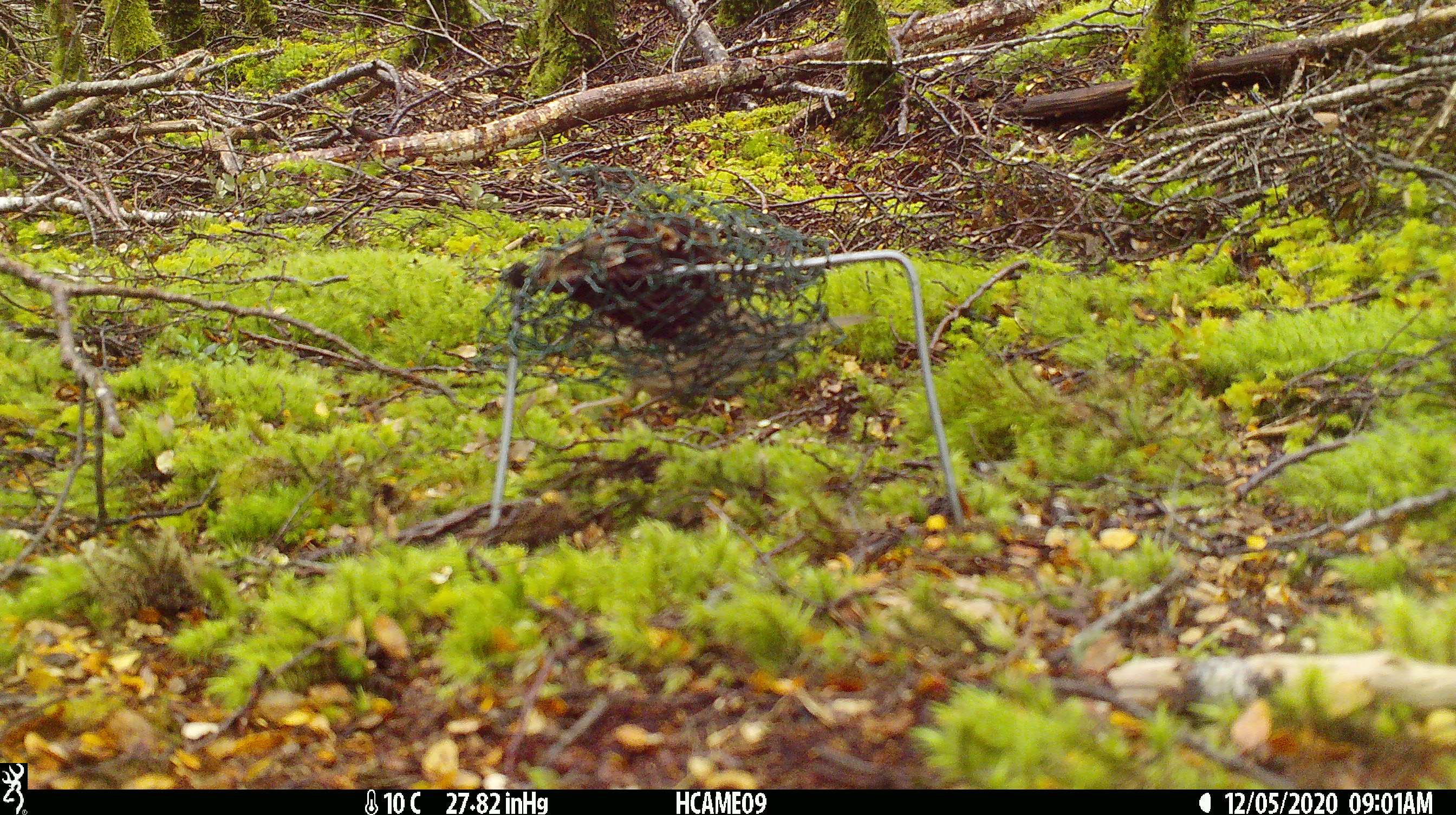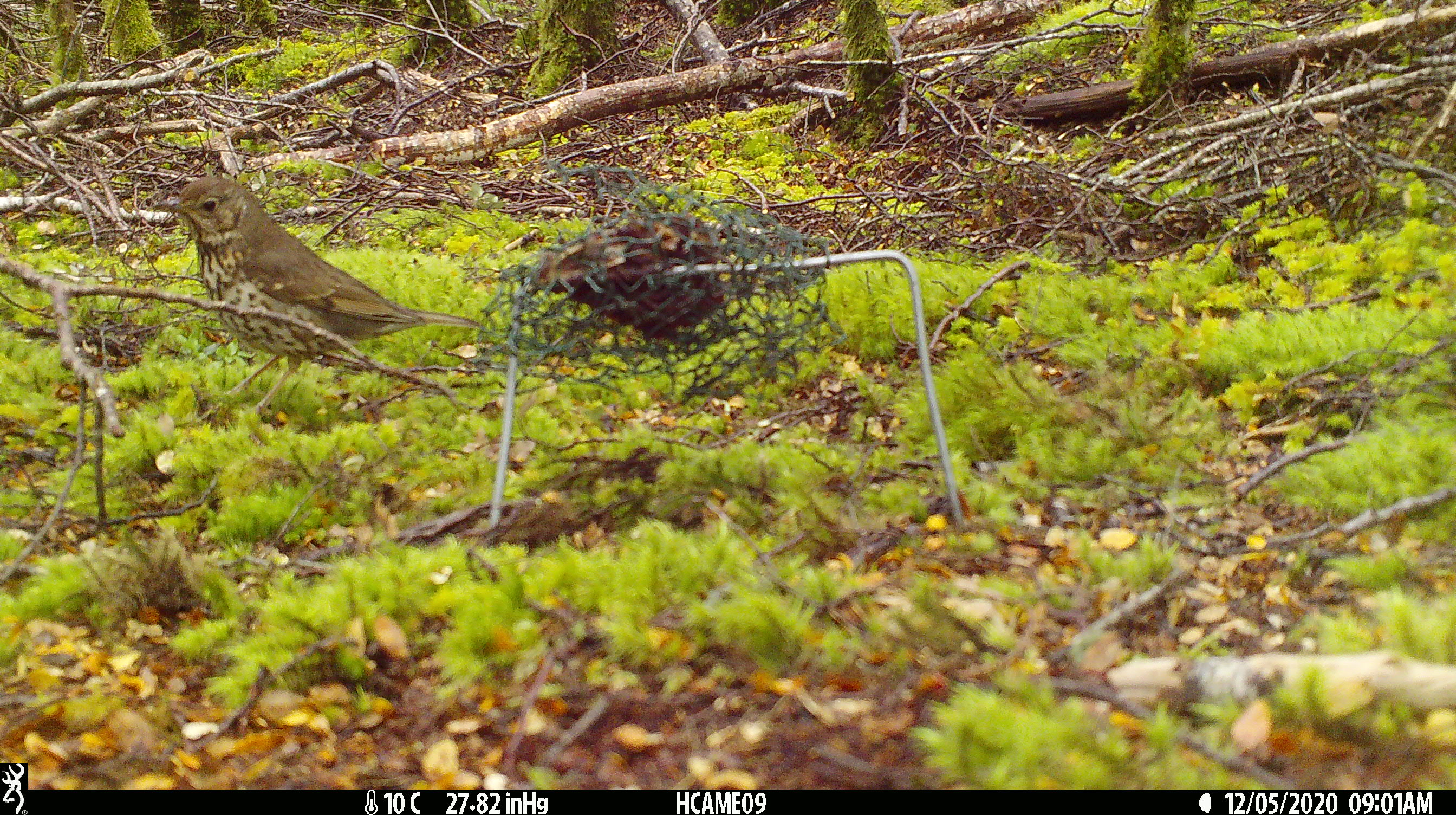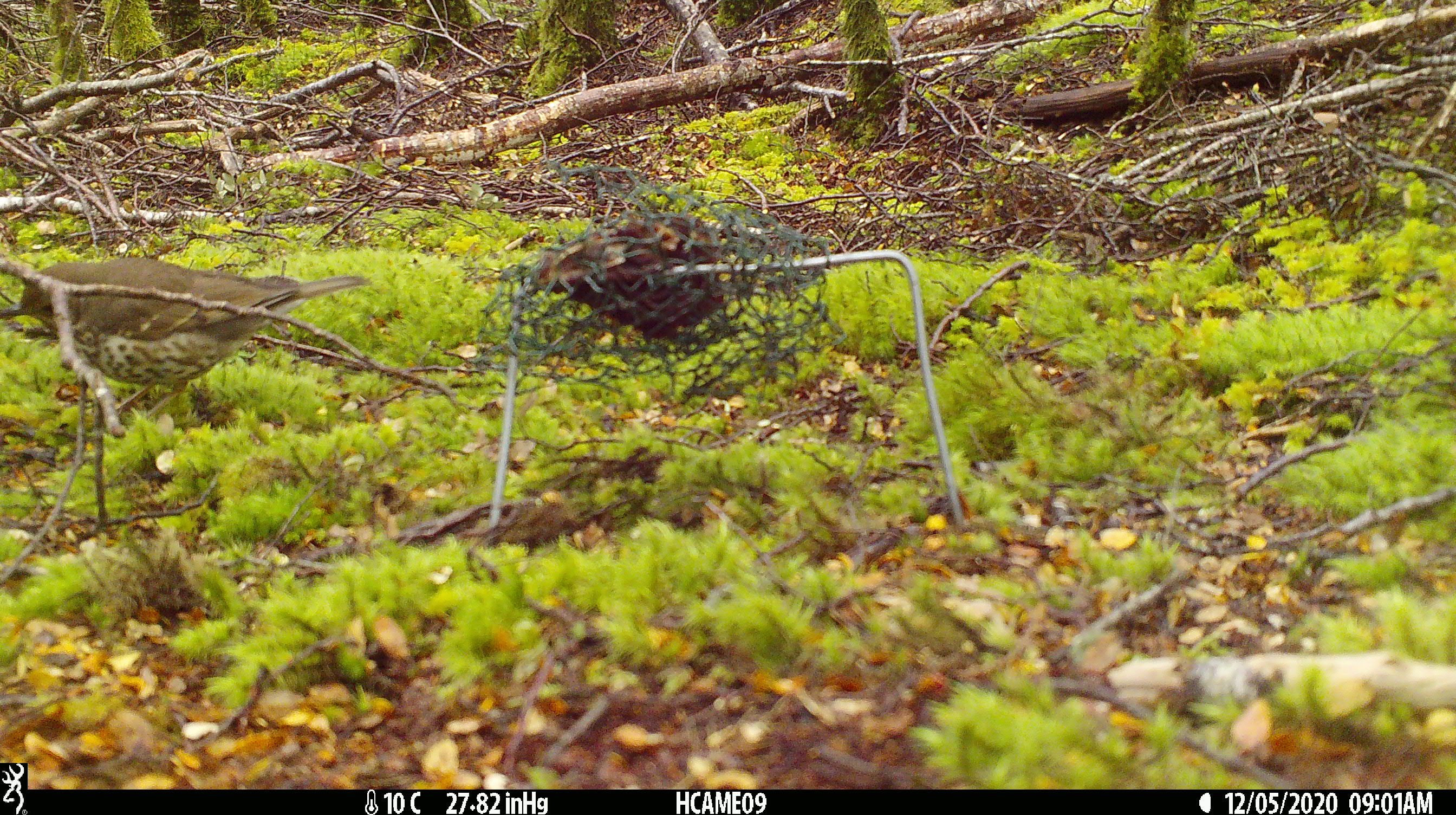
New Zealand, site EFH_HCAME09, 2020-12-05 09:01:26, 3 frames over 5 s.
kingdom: Animalia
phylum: Chordata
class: Aves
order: Passeriformes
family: Turdidae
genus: Turdus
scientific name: Turdus philomelos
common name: song thrush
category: thrush